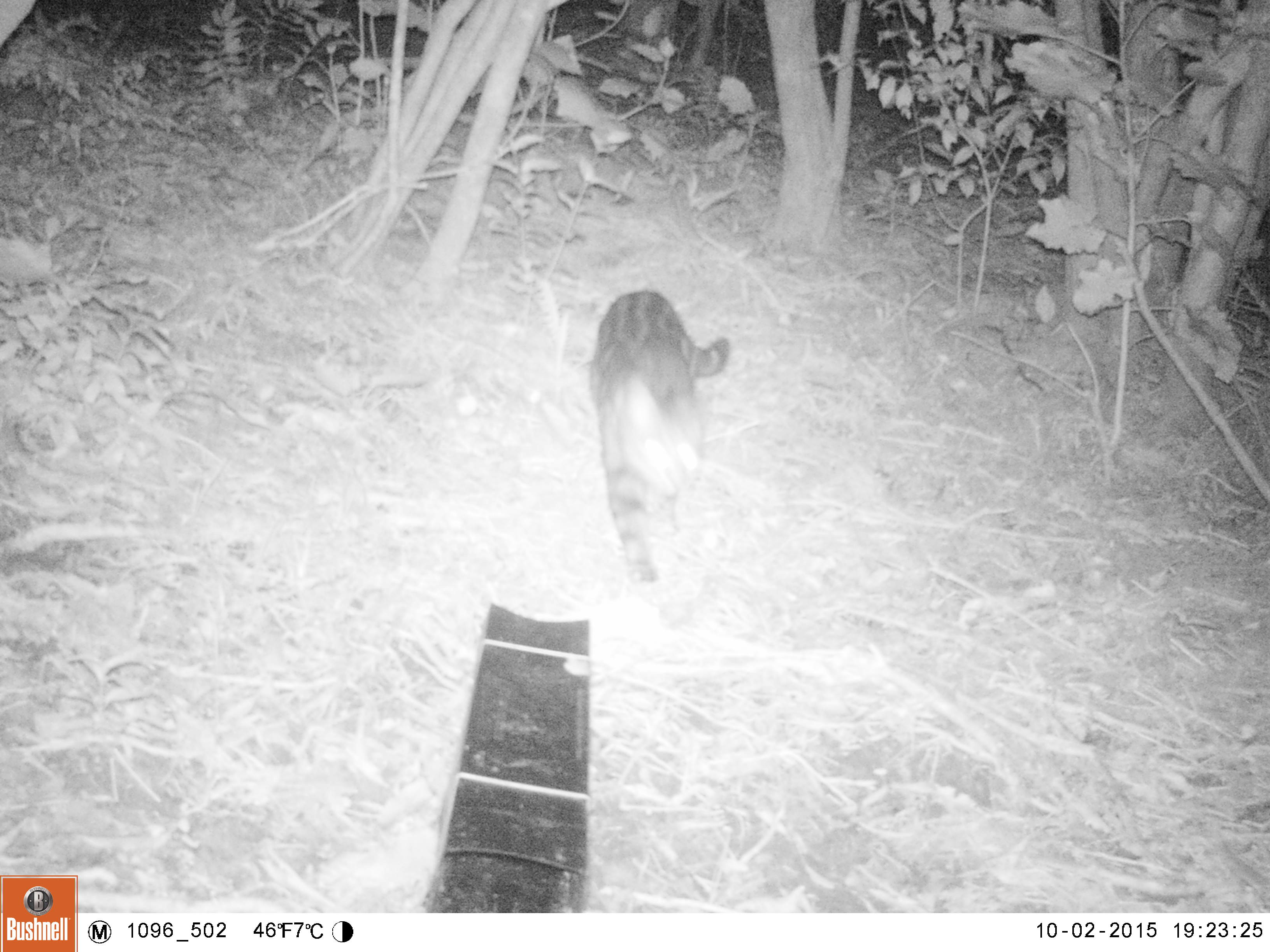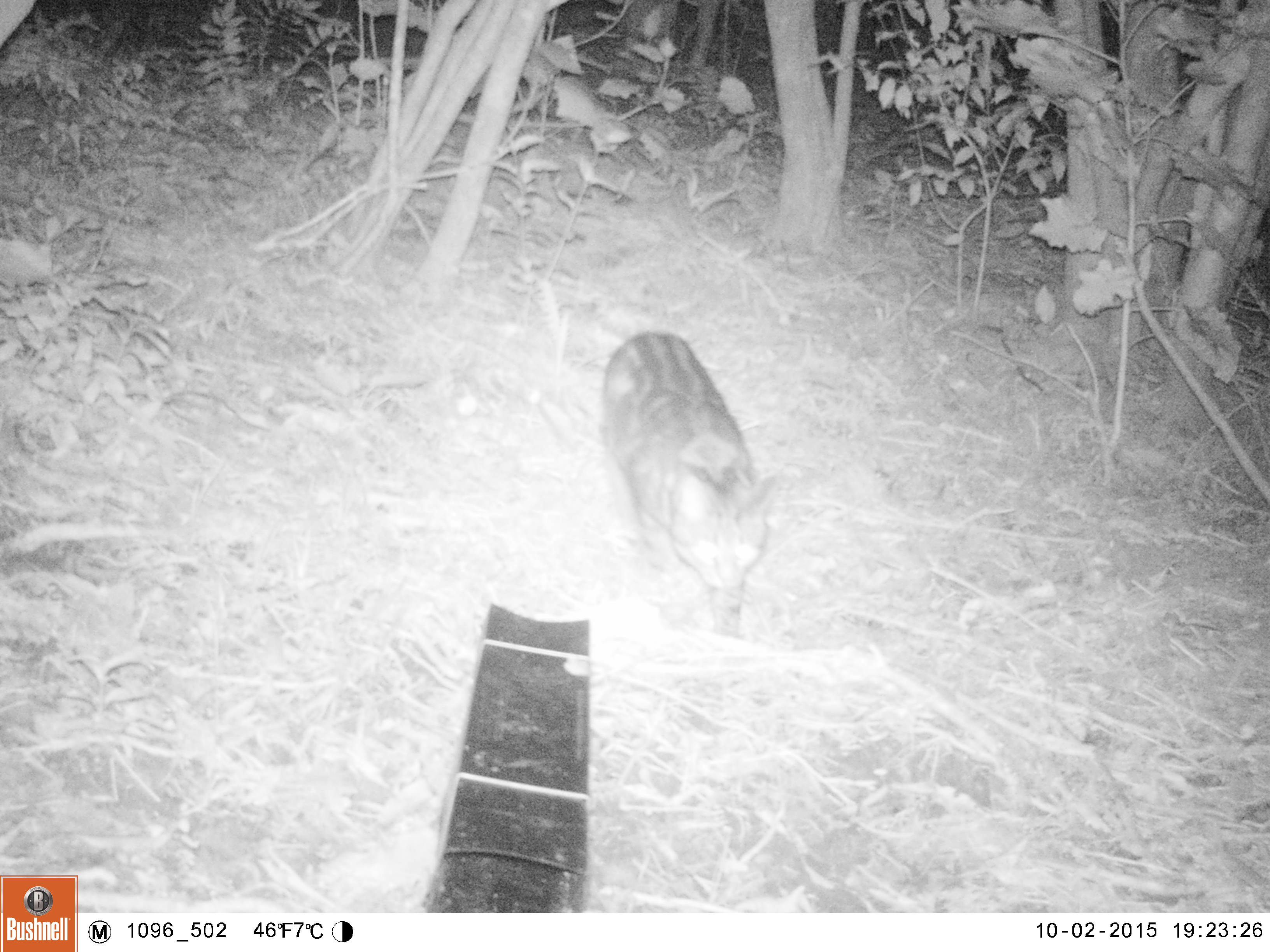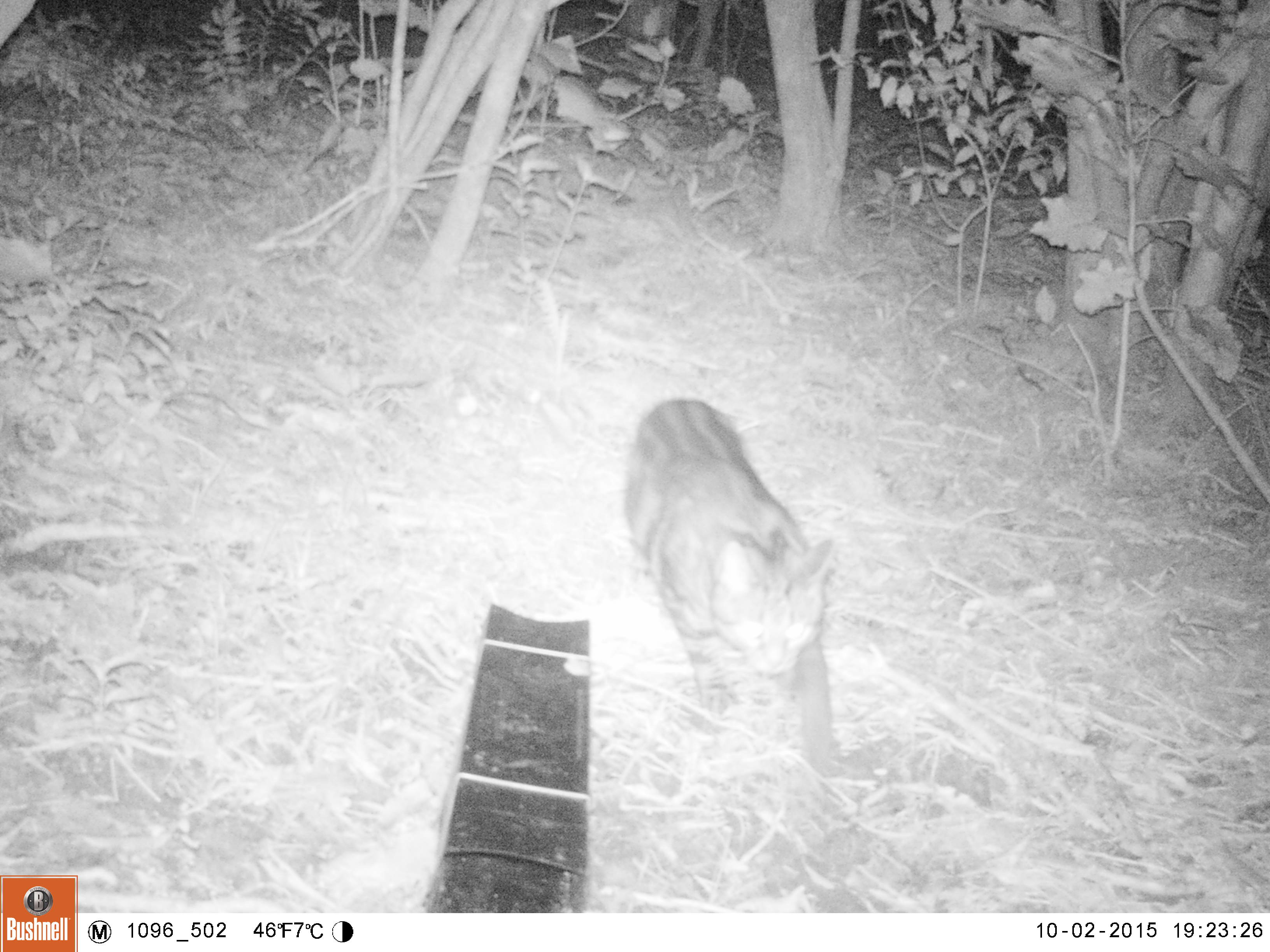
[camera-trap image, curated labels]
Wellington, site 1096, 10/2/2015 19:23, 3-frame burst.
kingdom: Animalia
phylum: Chordata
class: Mammalia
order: Carnivora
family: Felidae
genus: Felis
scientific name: Felis catus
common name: cat